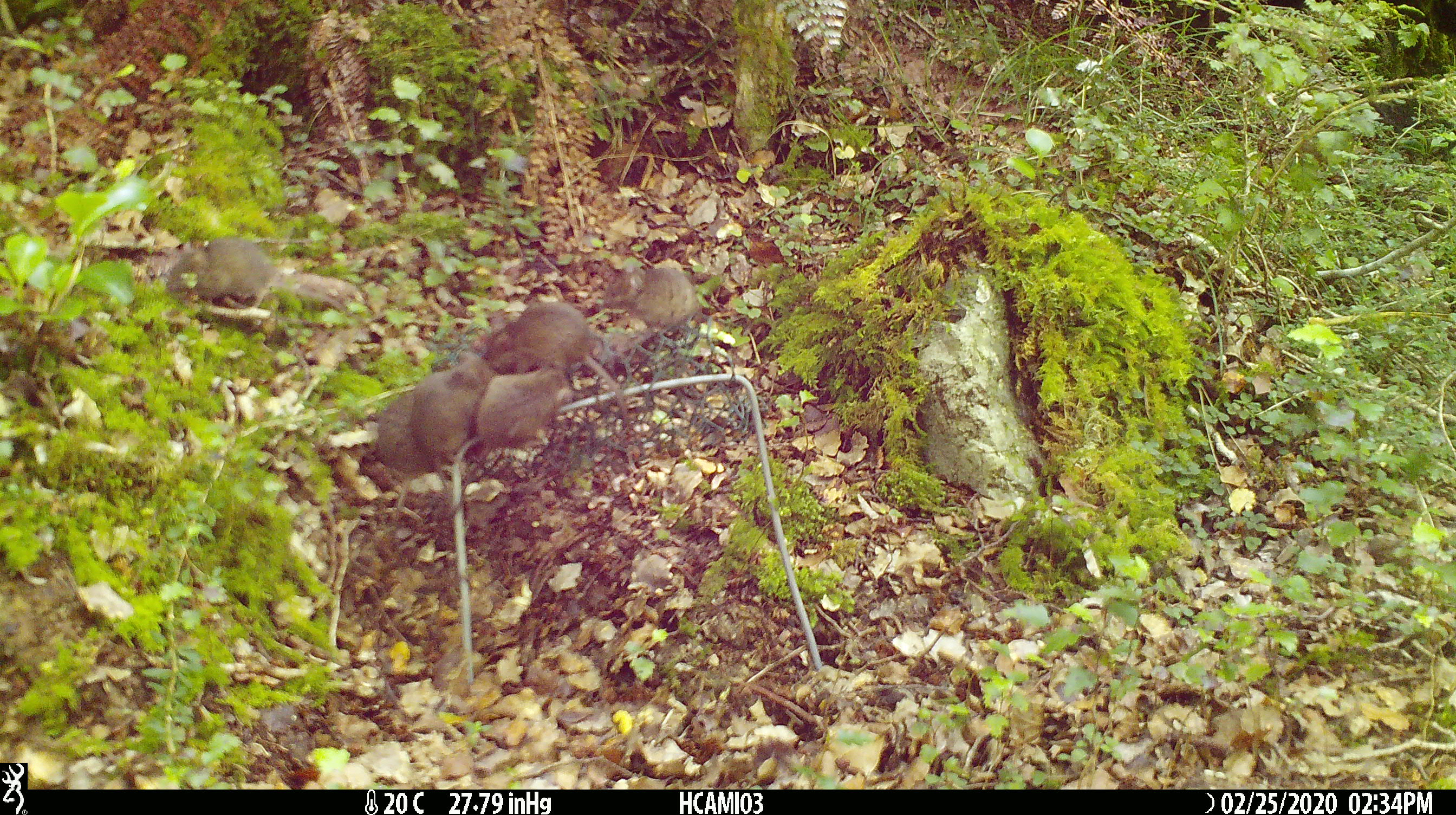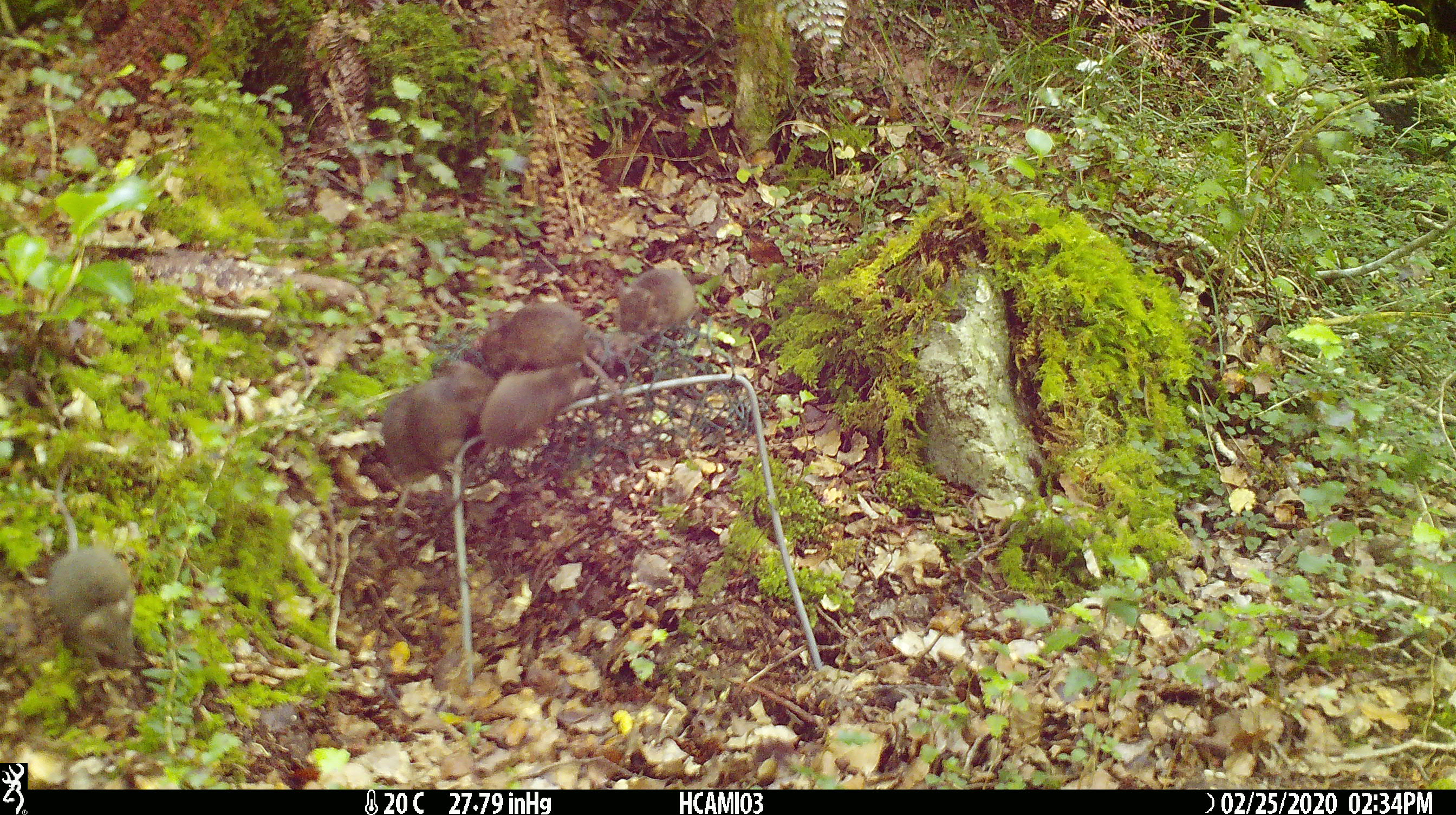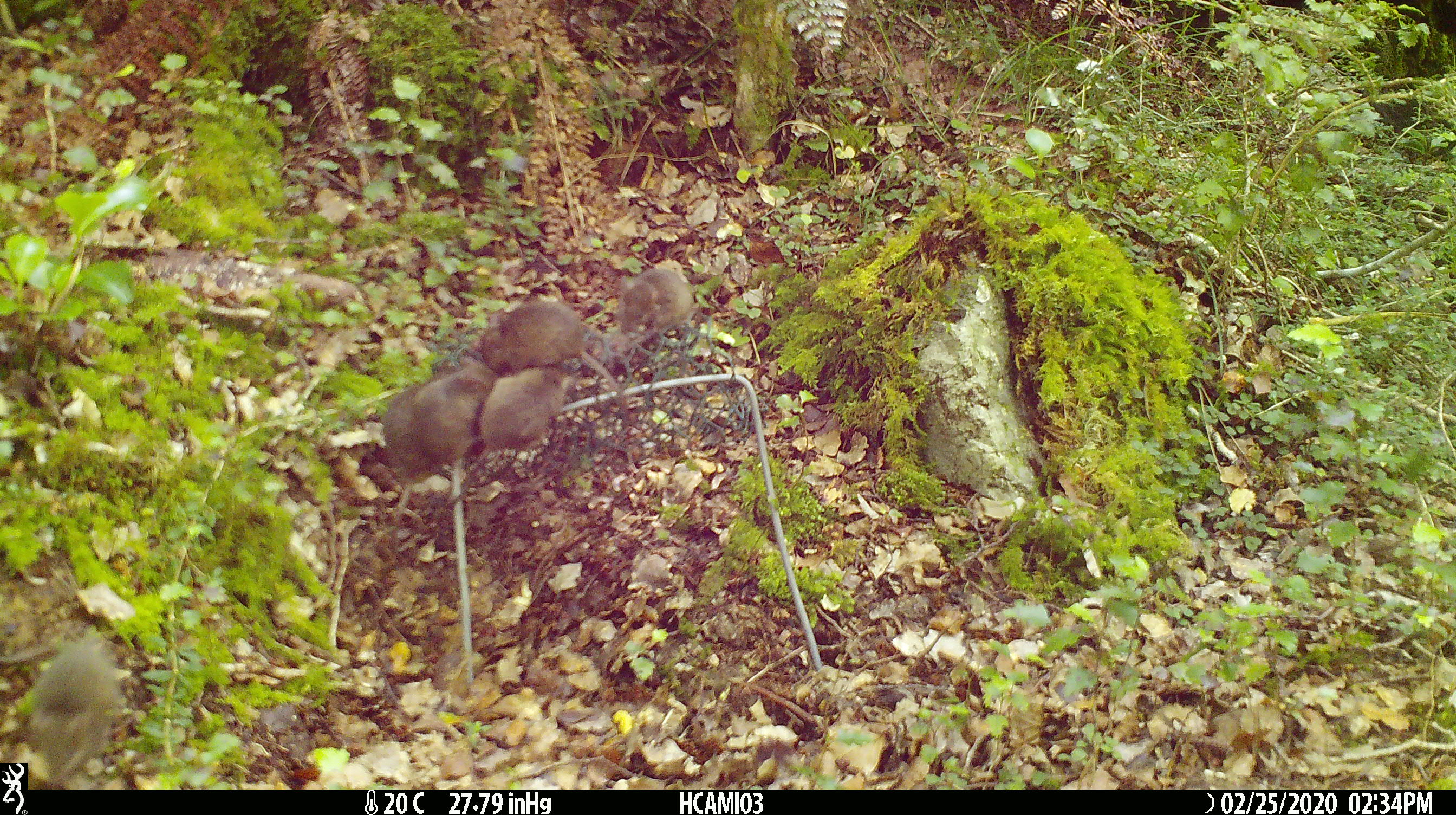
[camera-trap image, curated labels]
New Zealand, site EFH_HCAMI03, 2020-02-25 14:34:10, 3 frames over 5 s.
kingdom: Animalia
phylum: Chordata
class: Mammalia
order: Rodentia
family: Muridae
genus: Mus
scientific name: Mus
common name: mouse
Mouse (Mus).